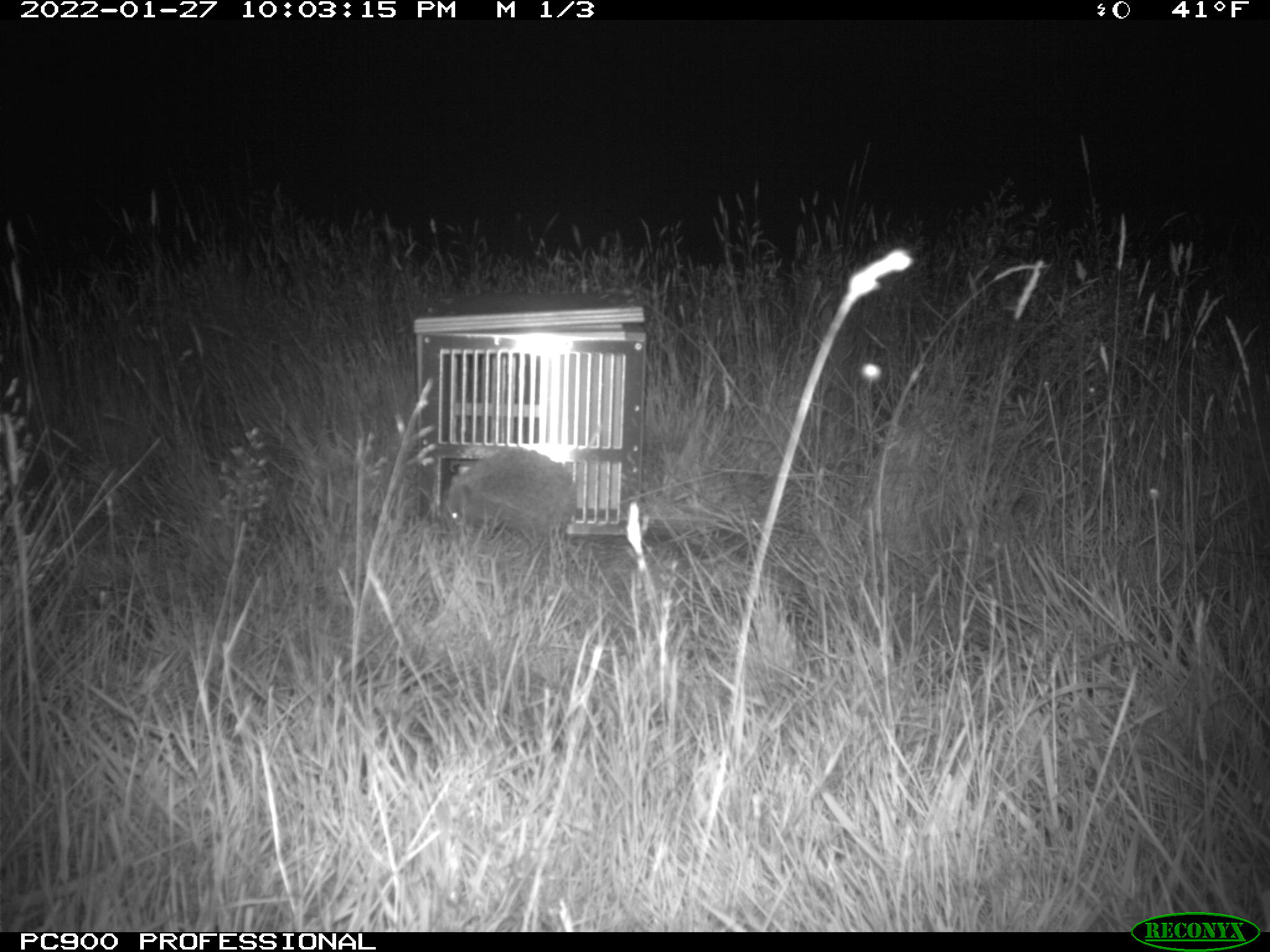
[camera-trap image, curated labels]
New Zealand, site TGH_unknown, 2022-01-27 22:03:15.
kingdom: Animalia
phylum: Chordata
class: Mammalia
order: Eulipotyphla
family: Erinaceidae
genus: Erinaceus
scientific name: Erinaceus europaeus europaeus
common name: european hedgehog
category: hedgehog